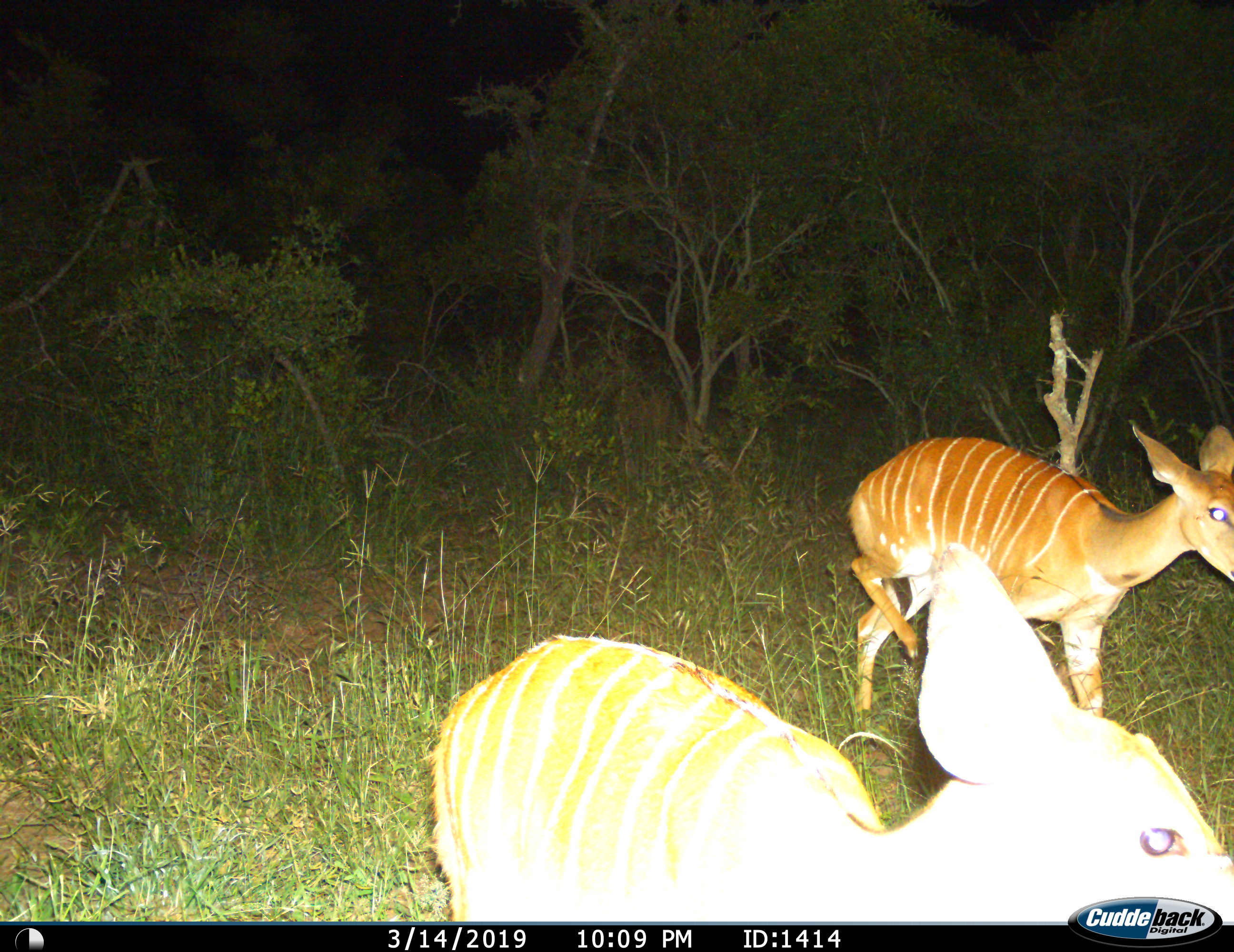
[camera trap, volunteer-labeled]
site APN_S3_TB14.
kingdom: Animalia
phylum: Chordata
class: Mammalia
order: Artiodactyla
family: Bovidae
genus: Tragelaphus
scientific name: Tragelaphus angasii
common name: nyala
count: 2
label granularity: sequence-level